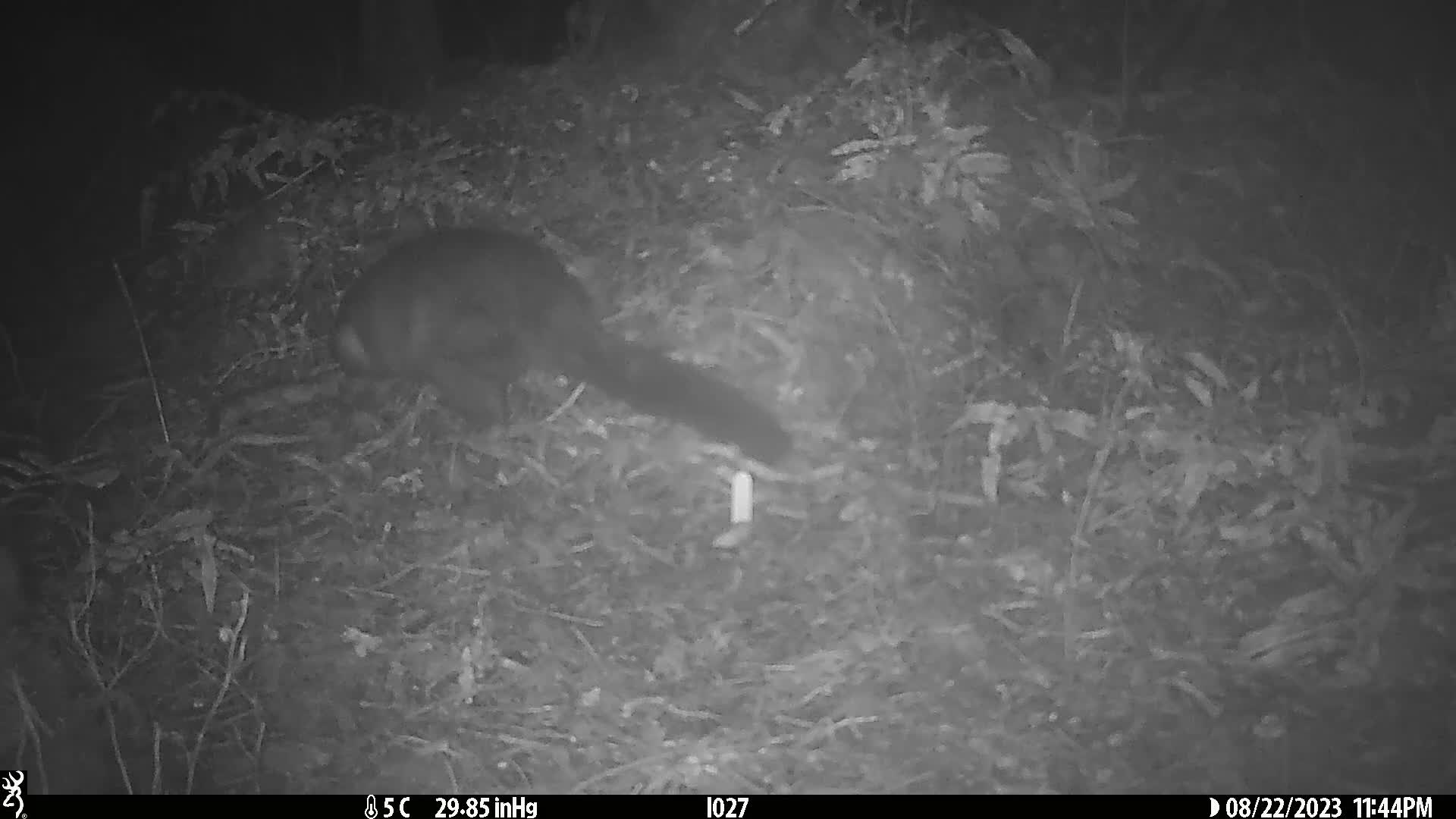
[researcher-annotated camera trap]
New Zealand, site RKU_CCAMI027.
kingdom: Animalia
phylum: Chordata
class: Mammalia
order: Diprotodontia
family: Phalangeridae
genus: Trichosurus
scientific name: Trichosurus vulpecula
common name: common brushtail possum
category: possum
Possum (common brushtail possum) (Trichosurus vulpecula).